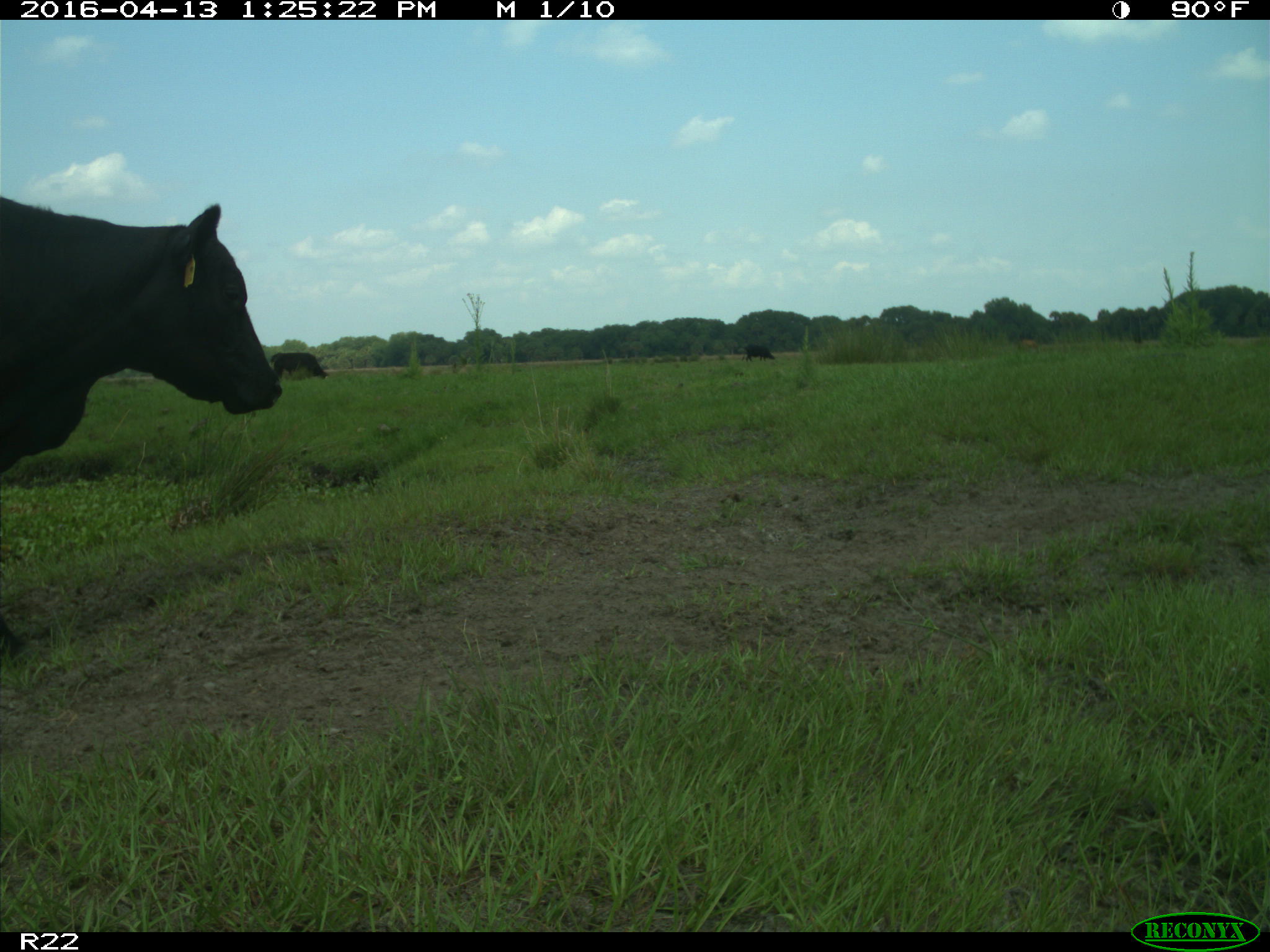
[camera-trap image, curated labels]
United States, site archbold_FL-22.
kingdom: Animalia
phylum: Chordata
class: Mammalia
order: Artiodactyla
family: Bovidae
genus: Bos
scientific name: Bos taurus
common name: domestic cow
Bos taurus (domestic cow).